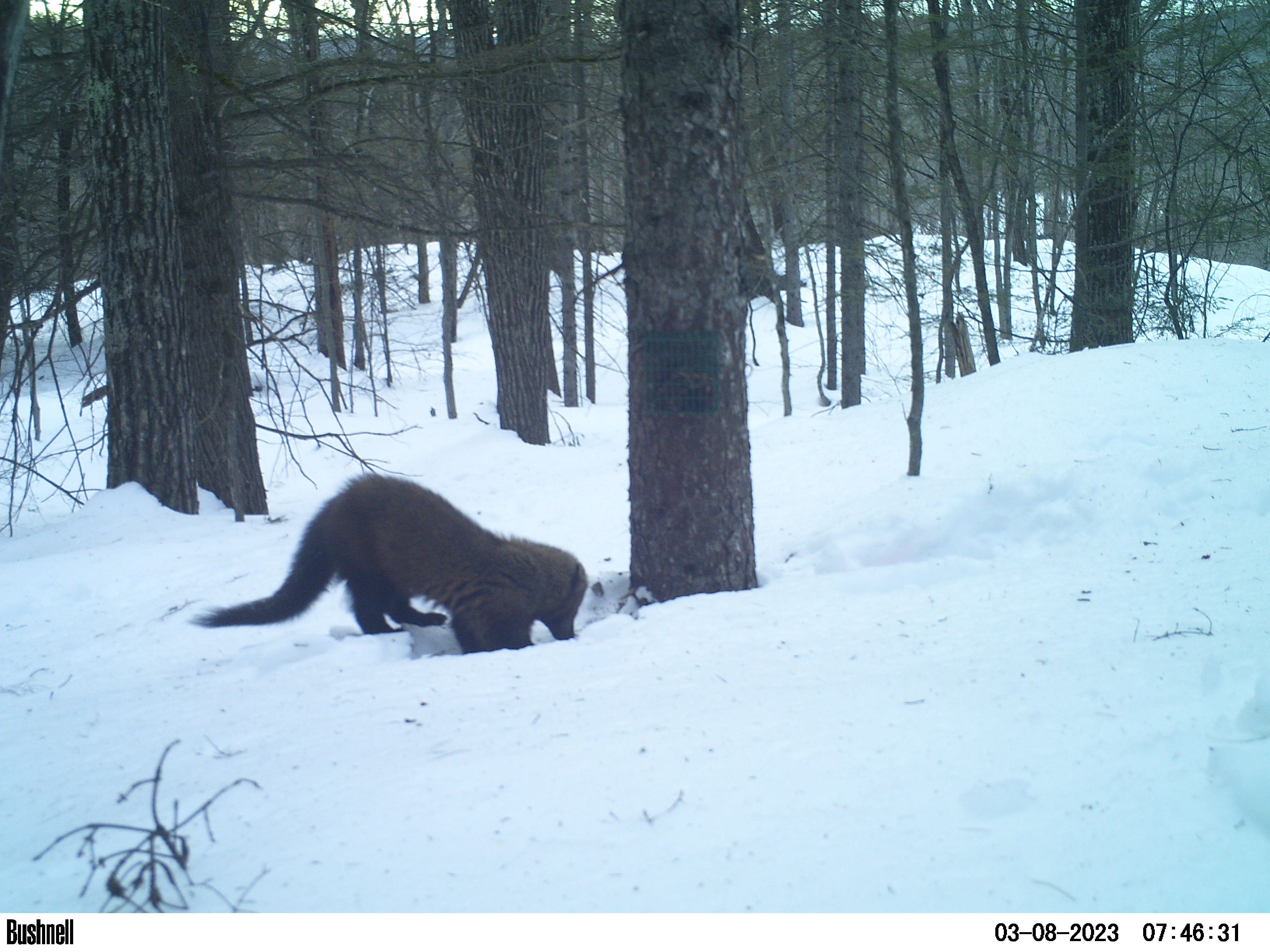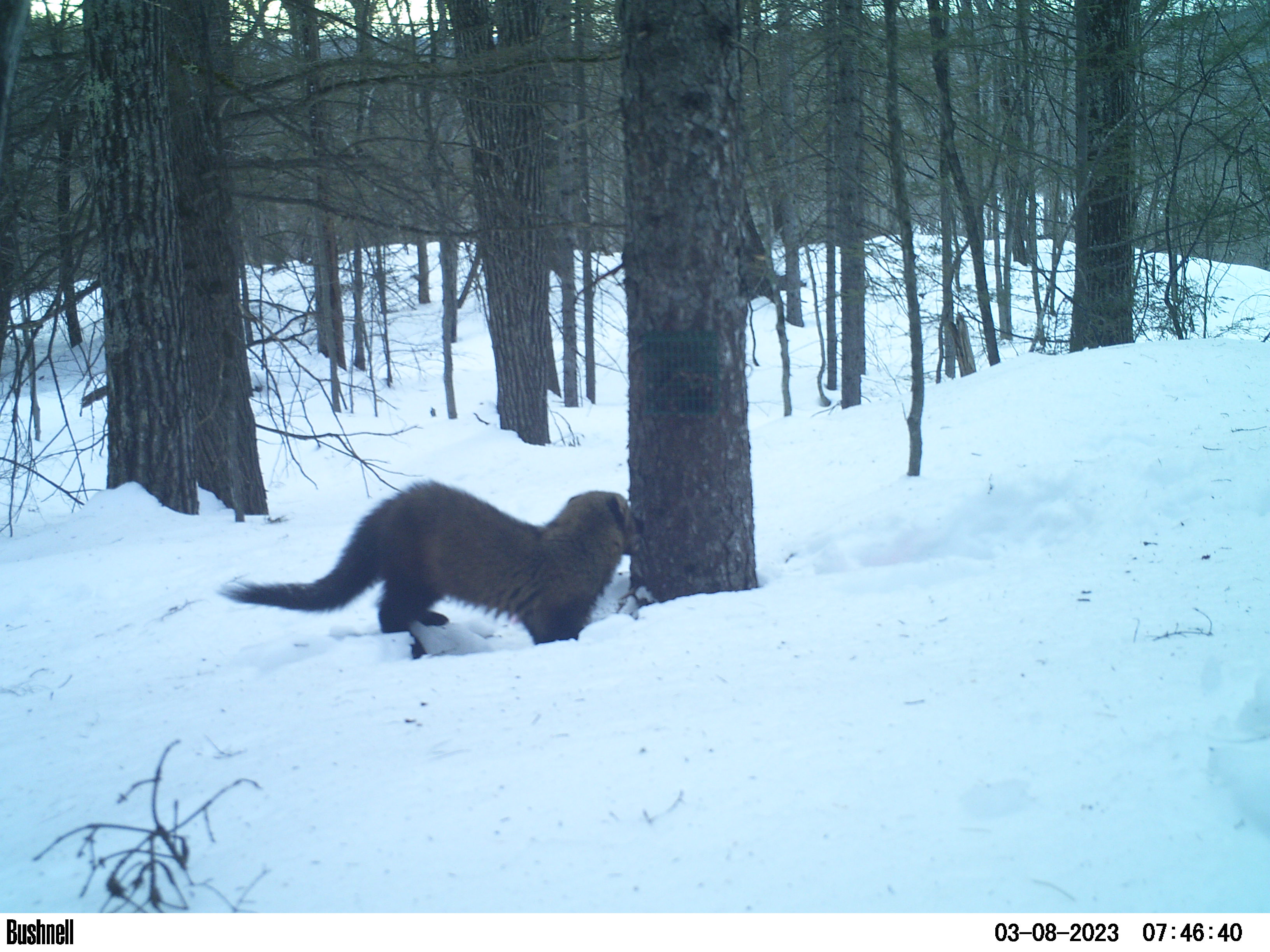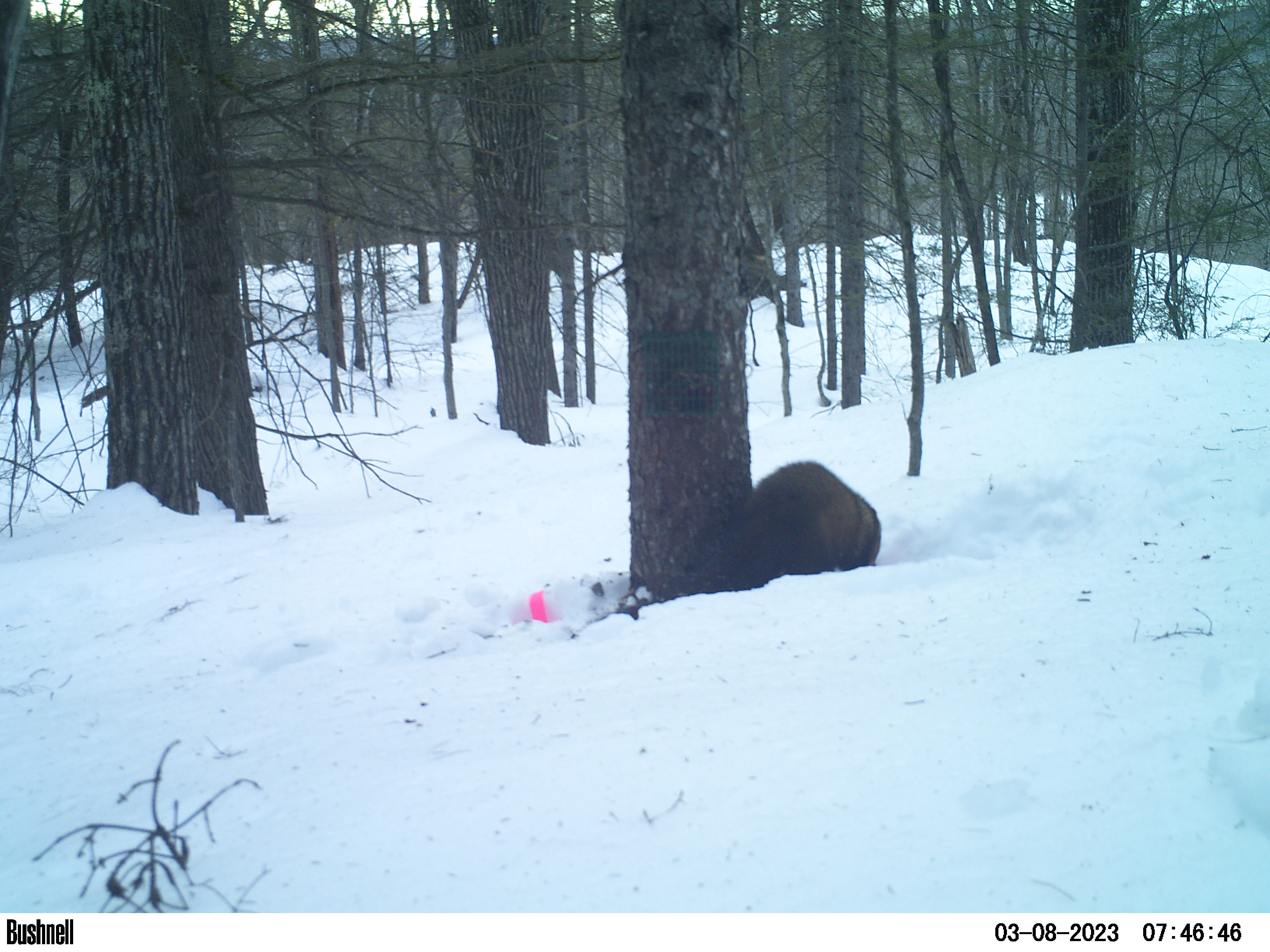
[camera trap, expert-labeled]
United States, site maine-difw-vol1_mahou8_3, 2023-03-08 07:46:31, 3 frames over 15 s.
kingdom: Animalia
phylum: Chordata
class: Mammalia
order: Carnivora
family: Mustelidae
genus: Pekania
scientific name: Pekania pennanti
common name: fisher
Fisher (Pekania pennanti).